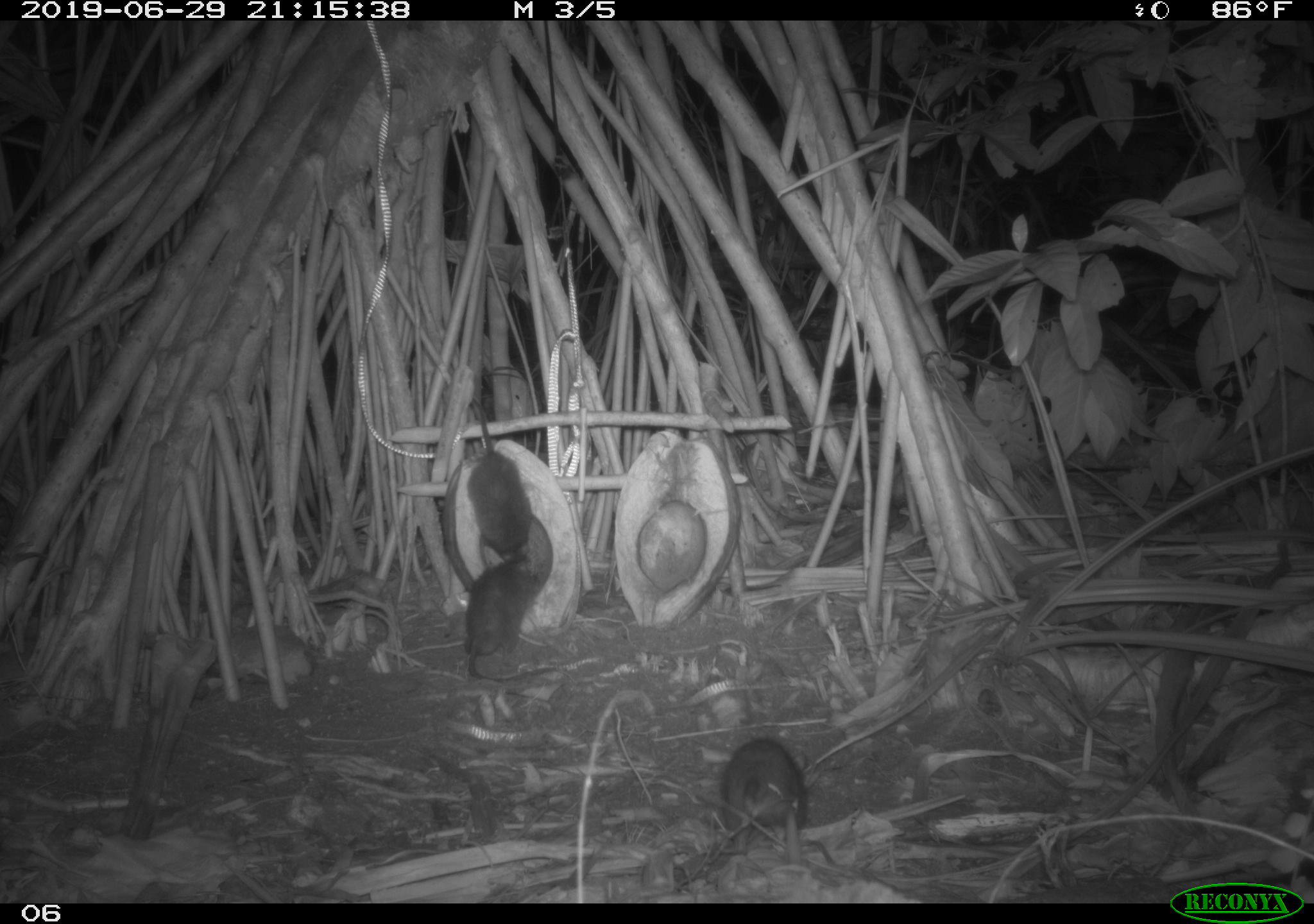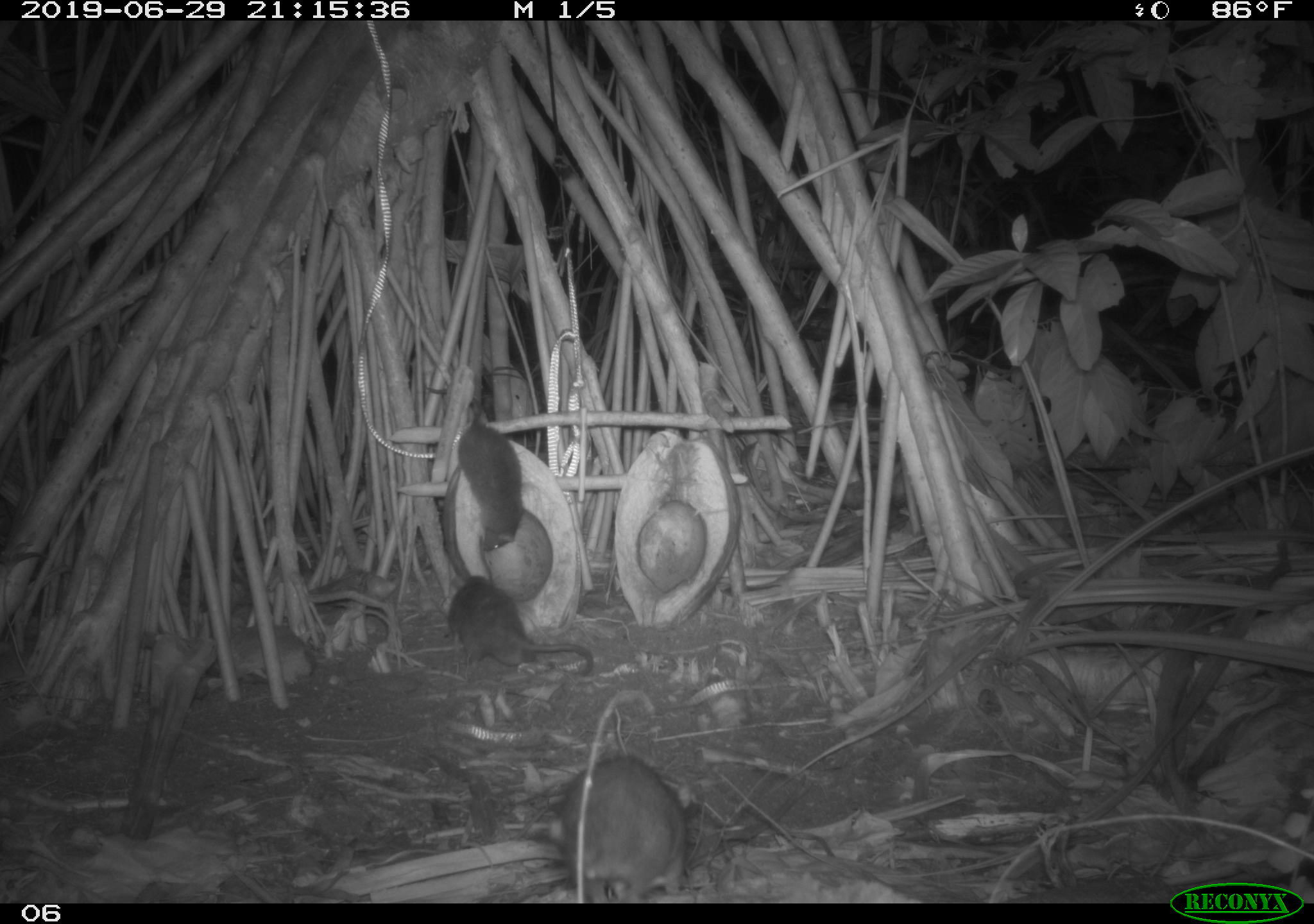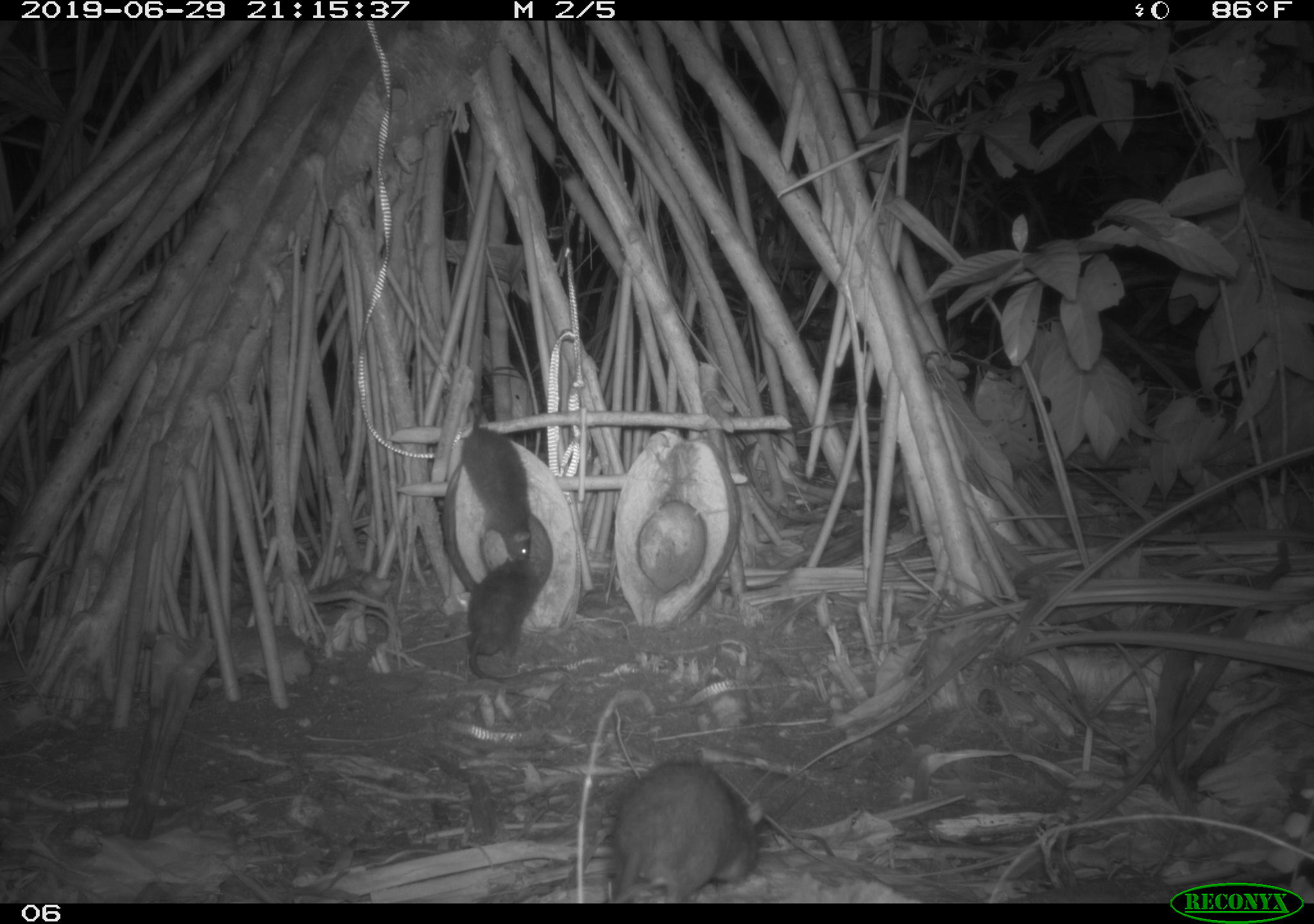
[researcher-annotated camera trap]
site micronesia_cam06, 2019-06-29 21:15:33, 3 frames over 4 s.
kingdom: Animalia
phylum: Chordata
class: Mammalia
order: Rodentia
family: Muridae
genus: Rattus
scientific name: Rattus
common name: rat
Rat (Rattus).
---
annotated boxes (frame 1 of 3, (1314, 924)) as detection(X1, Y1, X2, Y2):
rat: detection(720, 736, 846, 868); detection(459, 550, 576, 689); detection(466, 400, 537, 571)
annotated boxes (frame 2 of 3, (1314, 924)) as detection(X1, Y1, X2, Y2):
rat: detection(553, 750, 698, 905); detection(427, 379, 529, 556); detection(443, 572, 600, 683)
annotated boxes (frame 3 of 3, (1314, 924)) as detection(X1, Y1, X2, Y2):
rat: detection(596, 758, 779, 901); detection(446, 387, 540, 568); detection(457, 553, 574, 681)